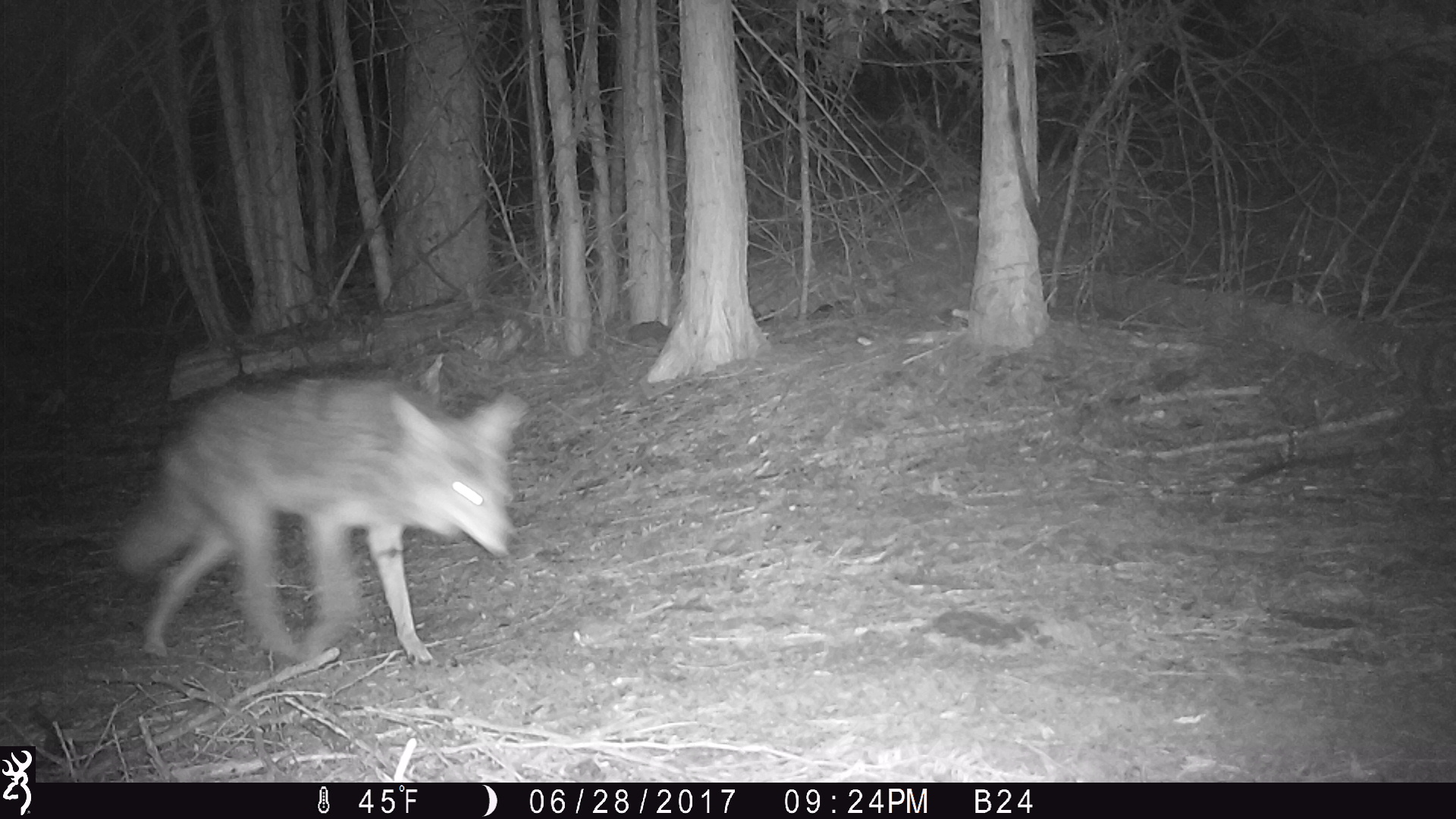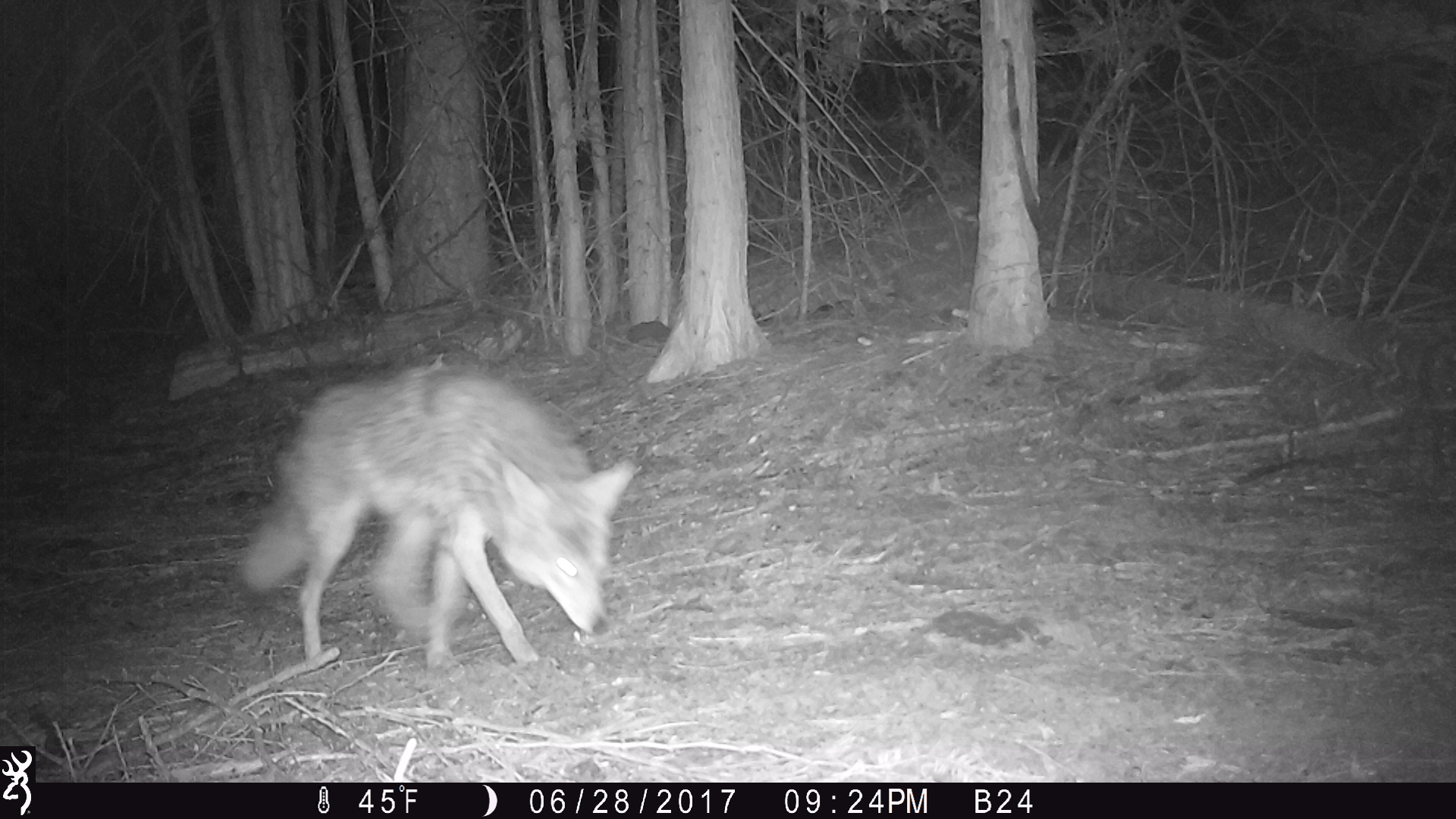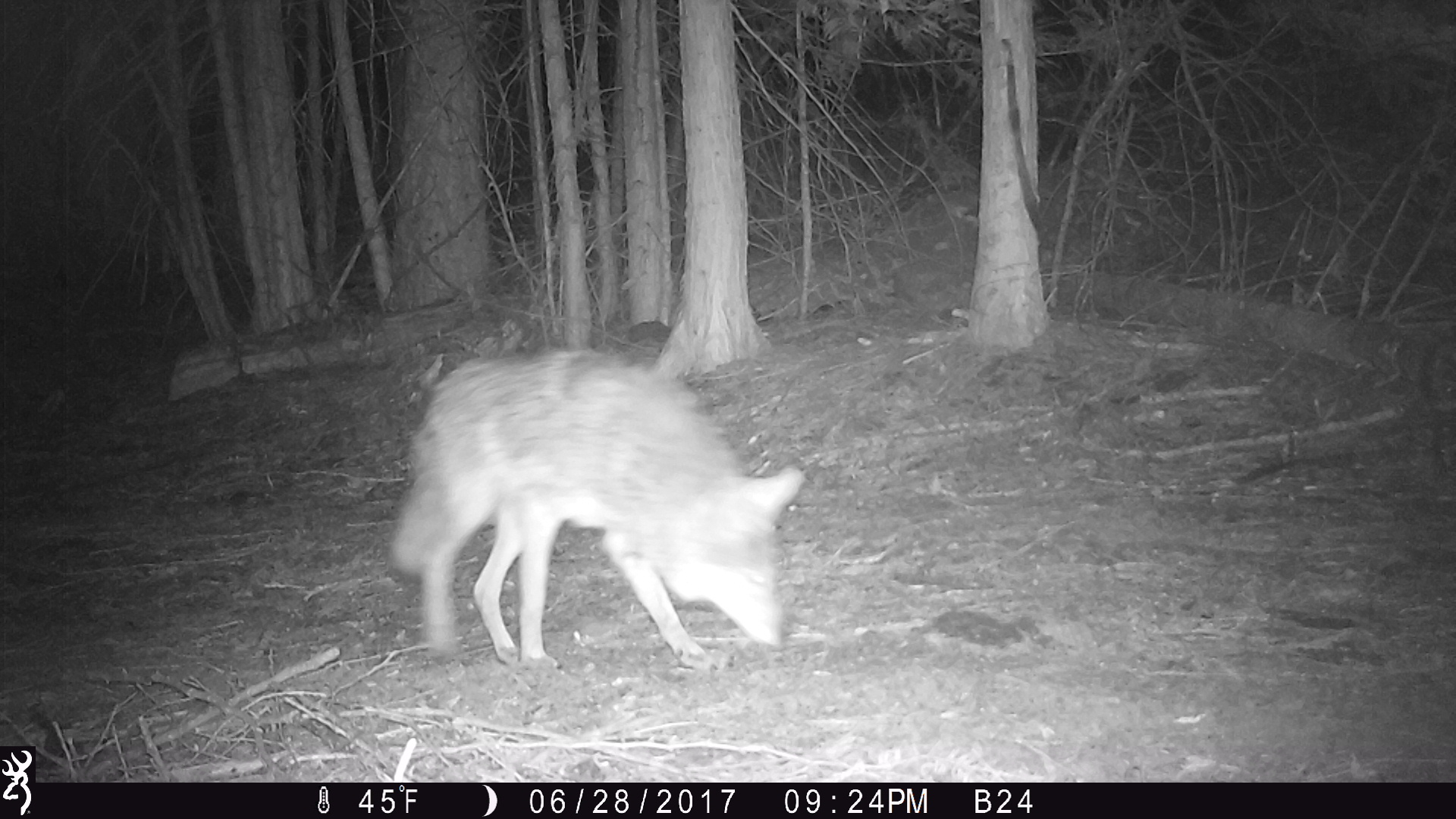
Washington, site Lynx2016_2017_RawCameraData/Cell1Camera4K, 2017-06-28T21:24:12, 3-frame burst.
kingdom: Animalia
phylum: Chordata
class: Mammalia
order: Carnivora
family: Canidae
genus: Canis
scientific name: Canis latrans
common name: coyote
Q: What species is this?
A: Canis latrans (coyote).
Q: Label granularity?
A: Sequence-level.